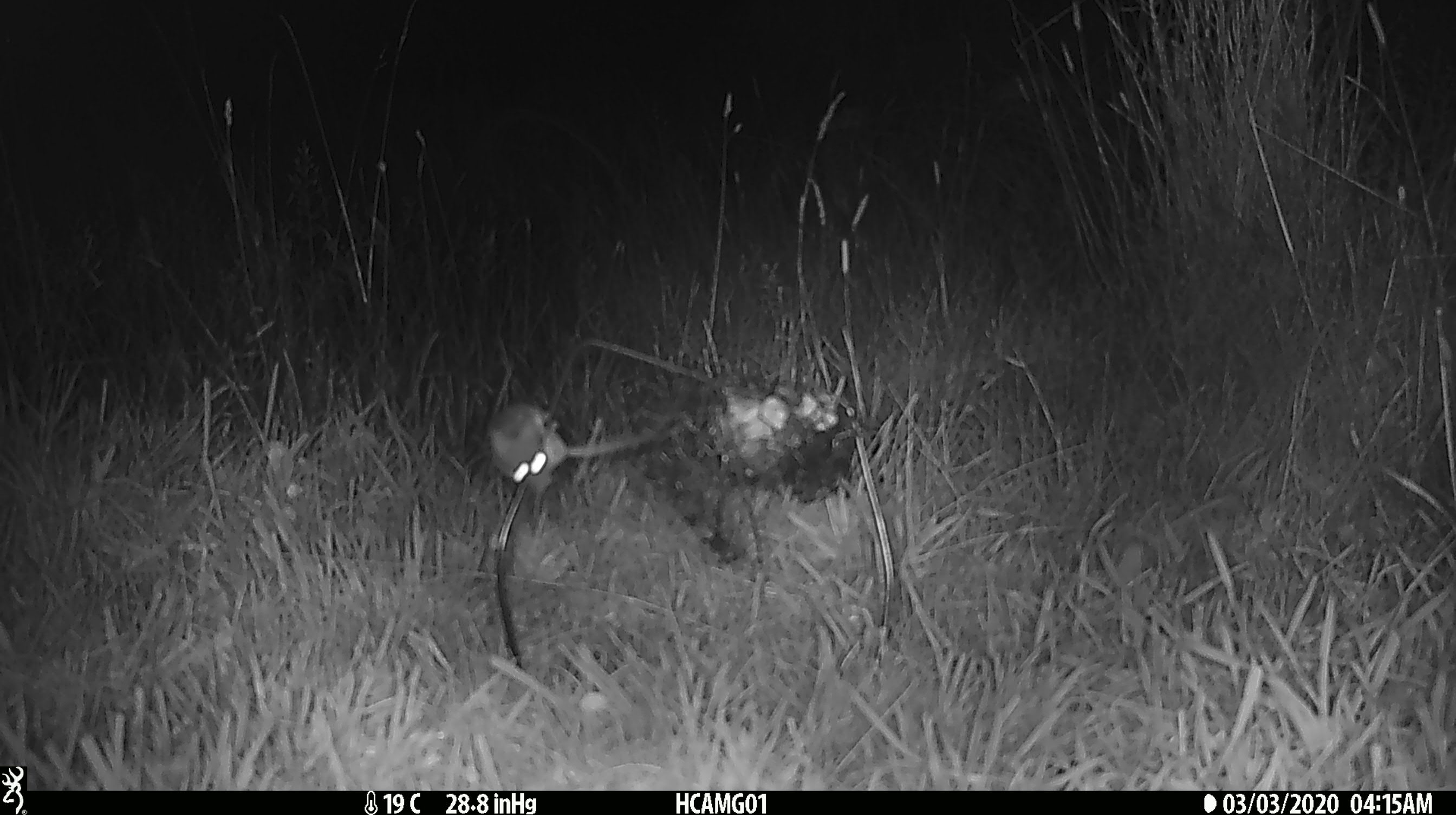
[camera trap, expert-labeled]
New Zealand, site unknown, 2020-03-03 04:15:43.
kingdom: Animalia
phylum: Chordata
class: Mammalia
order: Rodentia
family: Muridae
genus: Mus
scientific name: Mus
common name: mouse